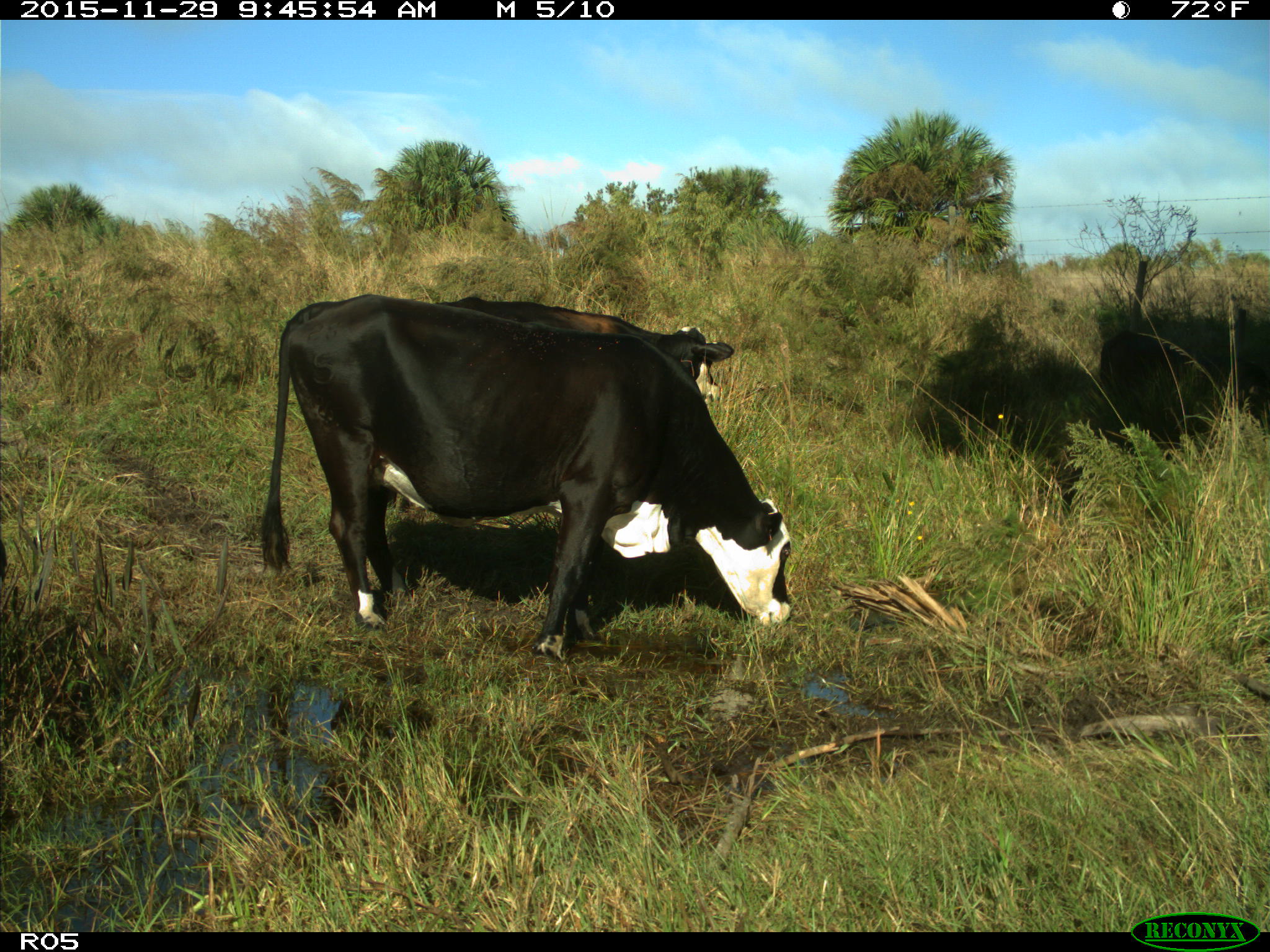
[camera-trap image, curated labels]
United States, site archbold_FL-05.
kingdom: Animalia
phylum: Chordata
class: Mammalia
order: Artiodactyla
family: Bovidae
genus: Bos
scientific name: Bos taurus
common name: domestic cow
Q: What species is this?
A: Bos taurus (domestic cow).